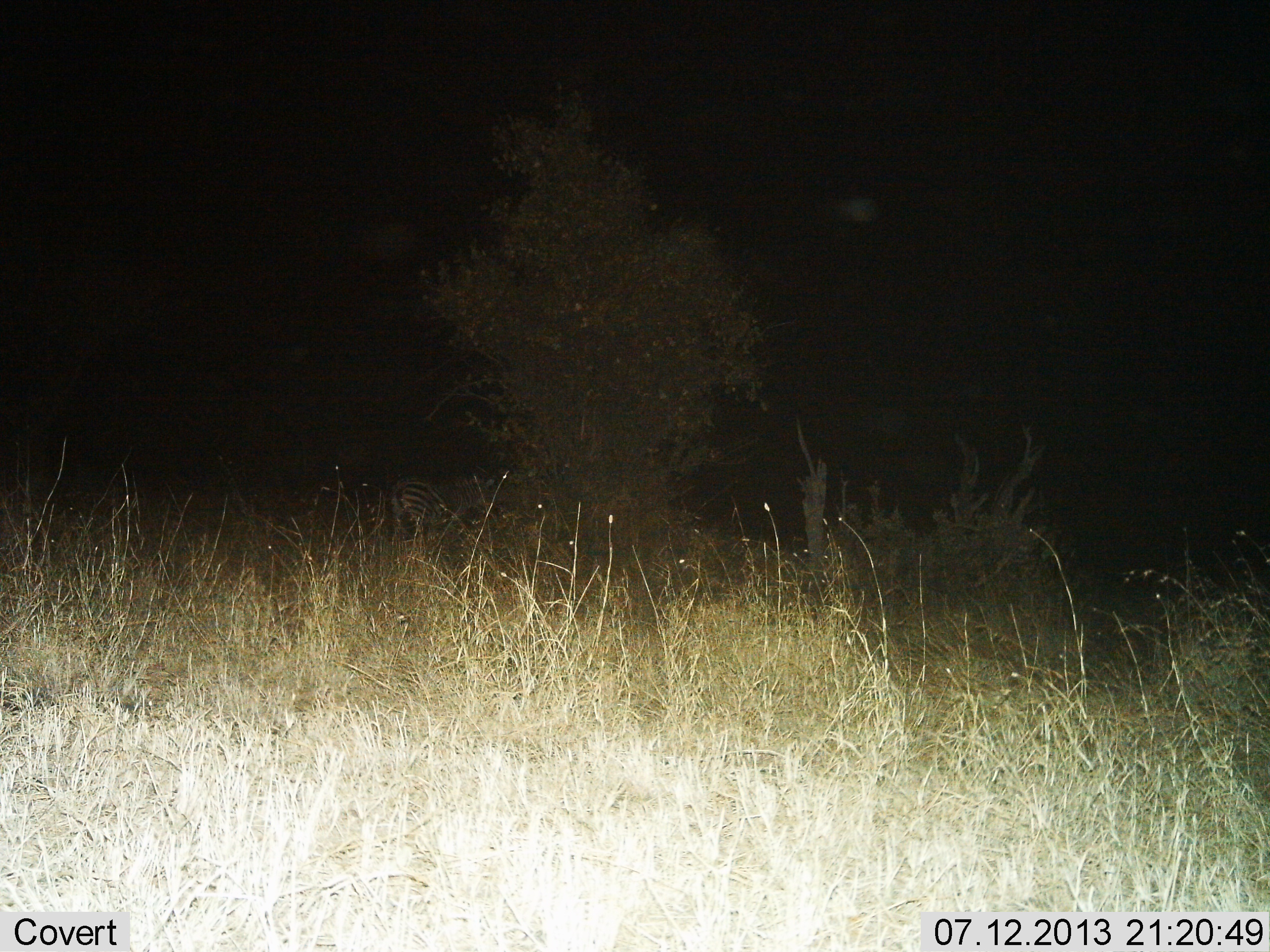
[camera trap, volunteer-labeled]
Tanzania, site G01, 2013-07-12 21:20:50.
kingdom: Animalia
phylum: Chordata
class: Mammalia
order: Perissodactyla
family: Equidae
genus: Equus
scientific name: Equus quagga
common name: plains zebra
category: zebra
Zebra (plains zebra) (Equus quagga), count 1. Behavior (volunteer vote fractions): standing 84%, resting 0%, moving 16%, interacting 0%. Young present (vote fraction): 0%. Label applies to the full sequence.